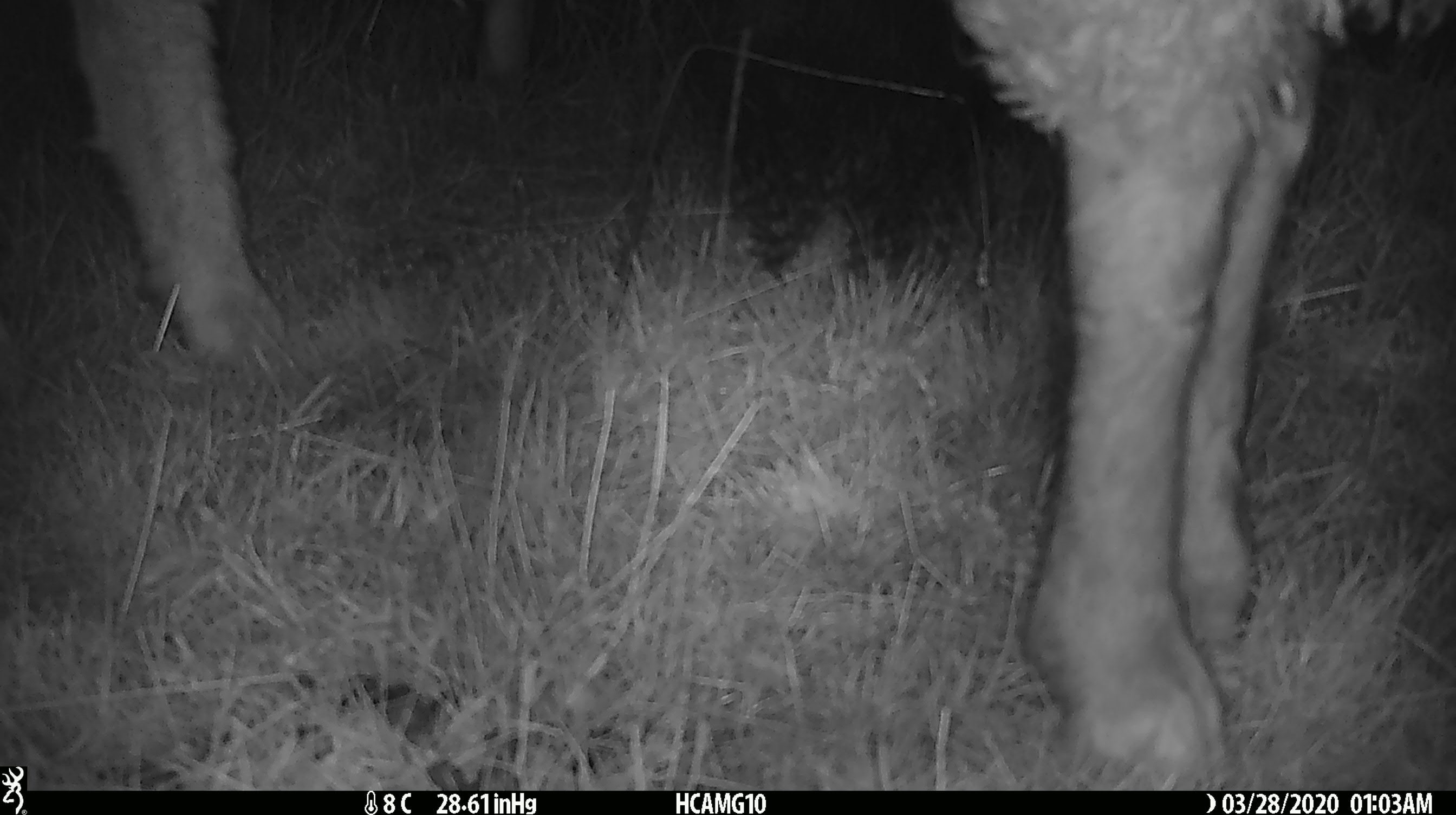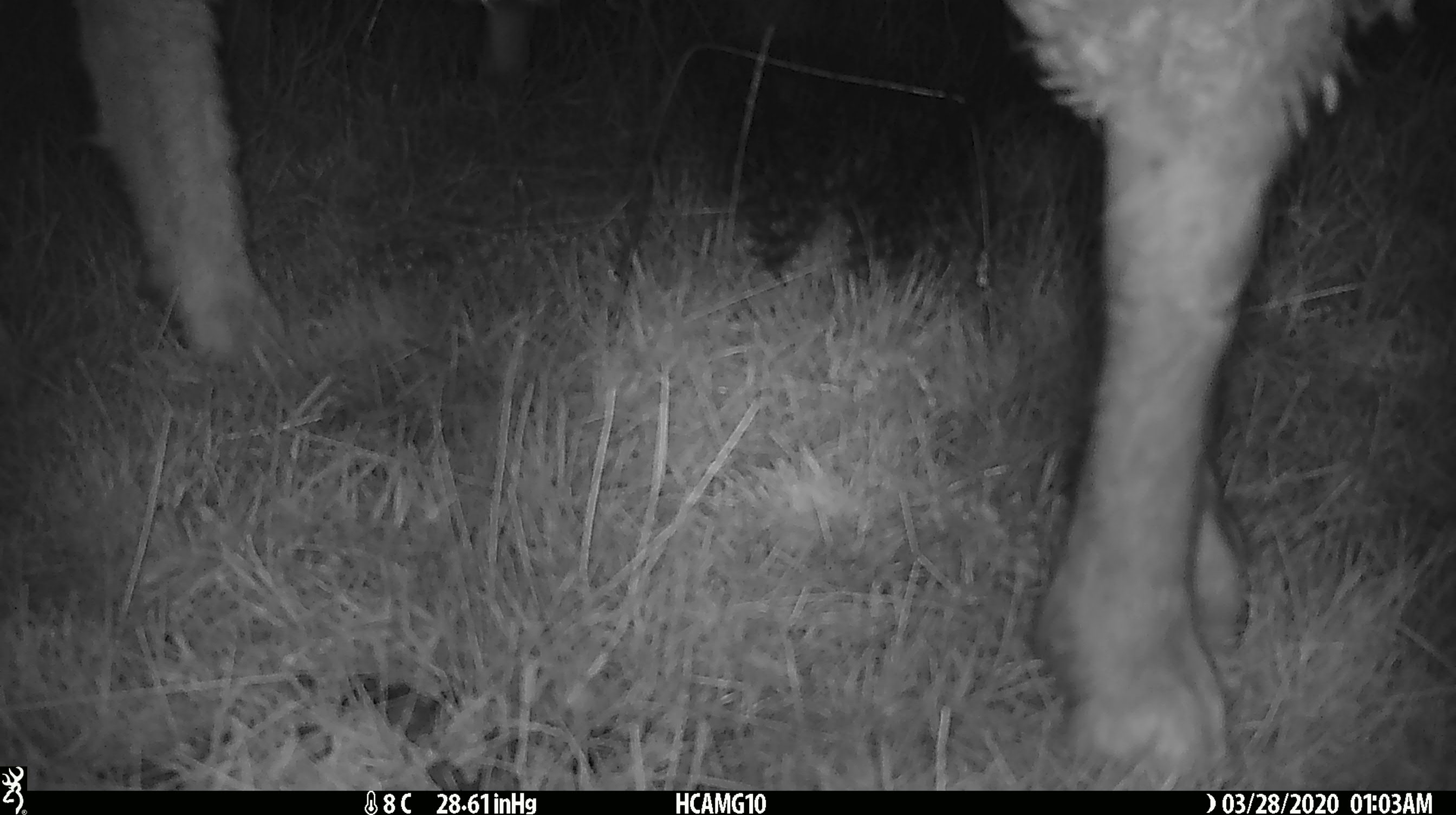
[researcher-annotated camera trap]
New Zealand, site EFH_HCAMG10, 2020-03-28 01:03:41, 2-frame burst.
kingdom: Animalia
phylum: Chordata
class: Mammalia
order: Artiodactyla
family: Bovidae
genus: Ovis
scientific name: Ovis aries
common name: domestic sheep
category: sheep